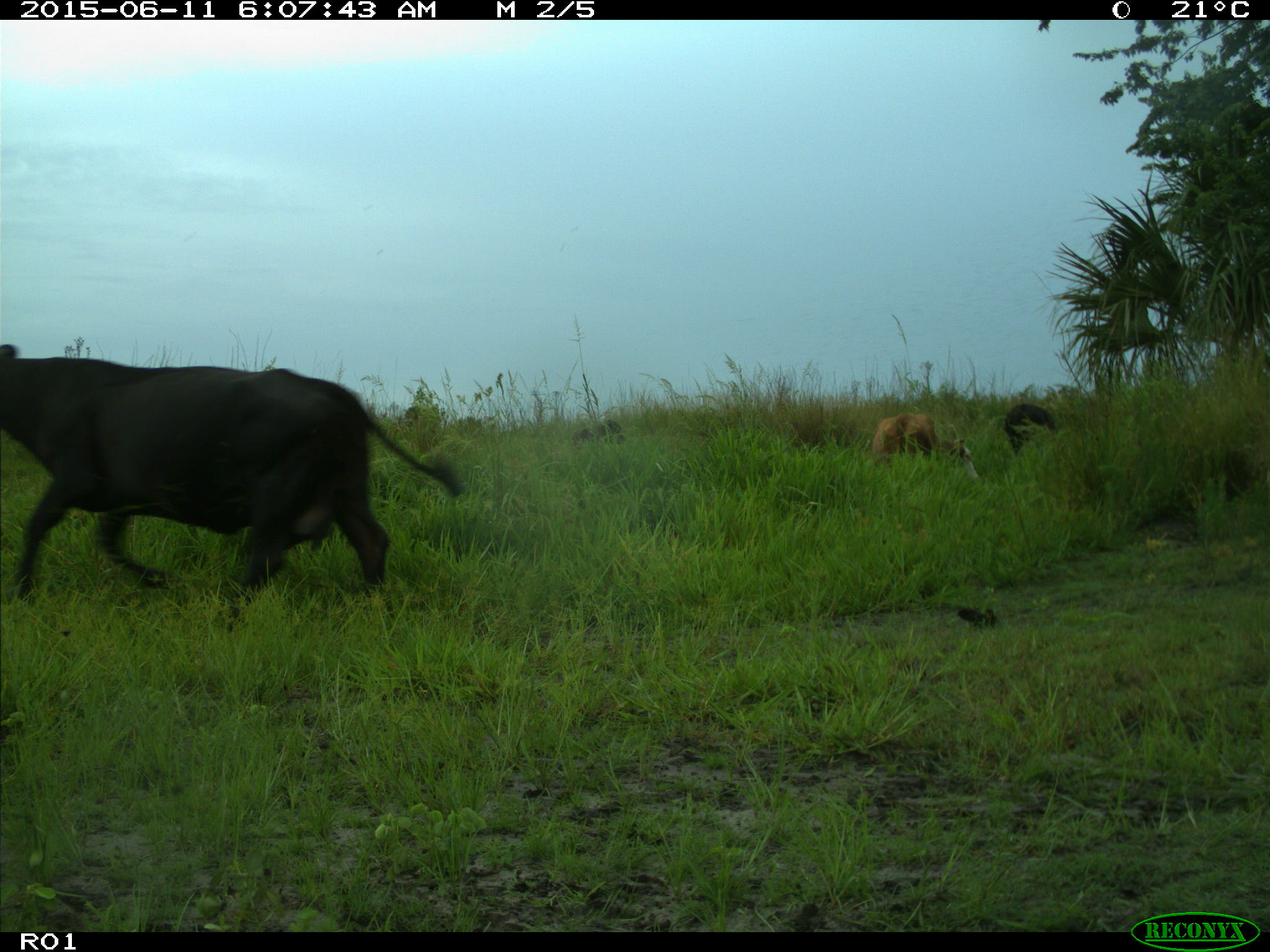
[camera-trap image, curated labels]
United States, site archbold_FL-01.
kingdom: Animalia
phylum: Chordata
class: Mammalia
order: Artiodactyla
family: Bovidae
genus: Bos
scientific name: Bos taurus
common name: domestic cow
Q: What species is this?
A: Bos taurus (domestic cow).